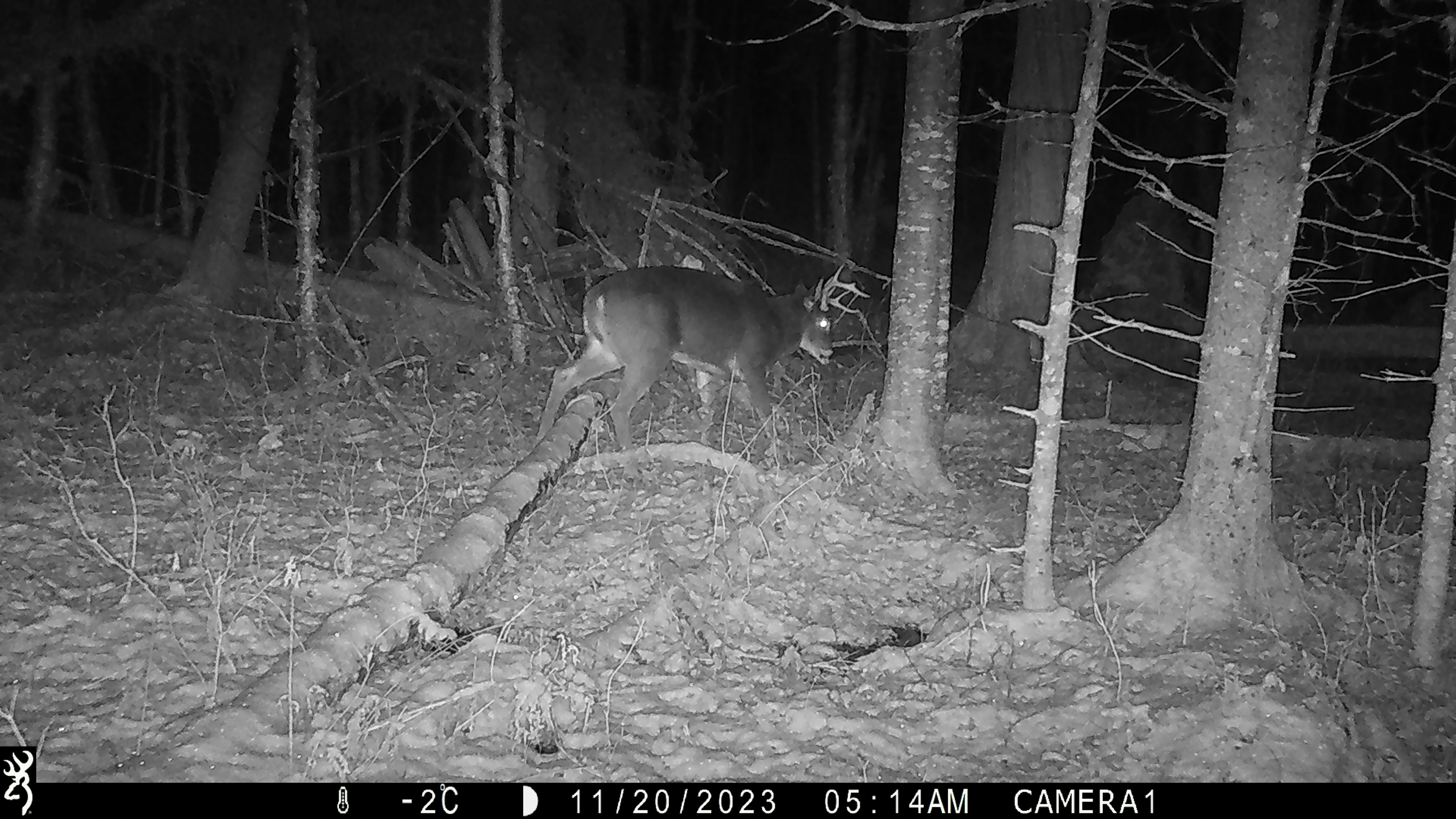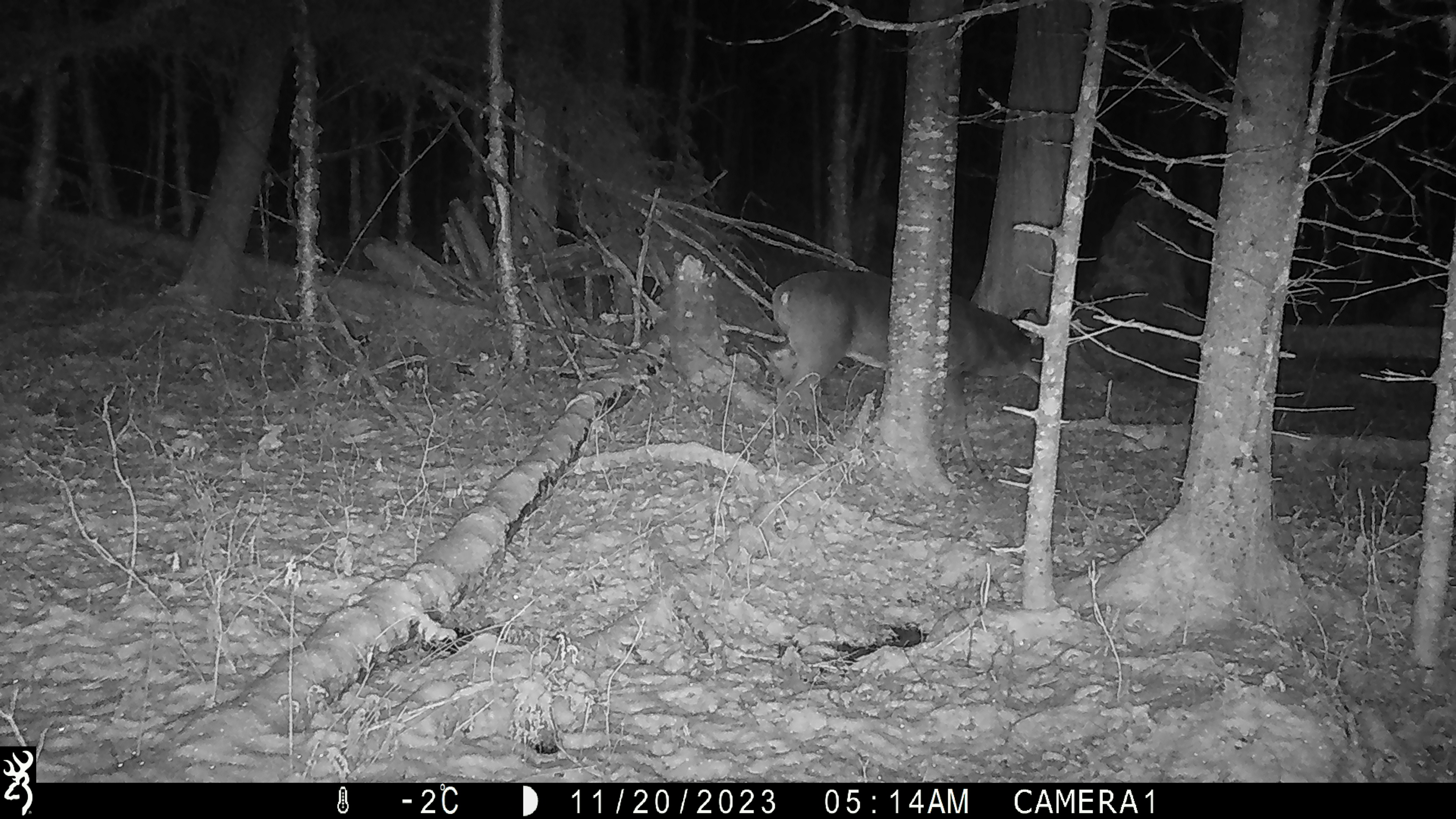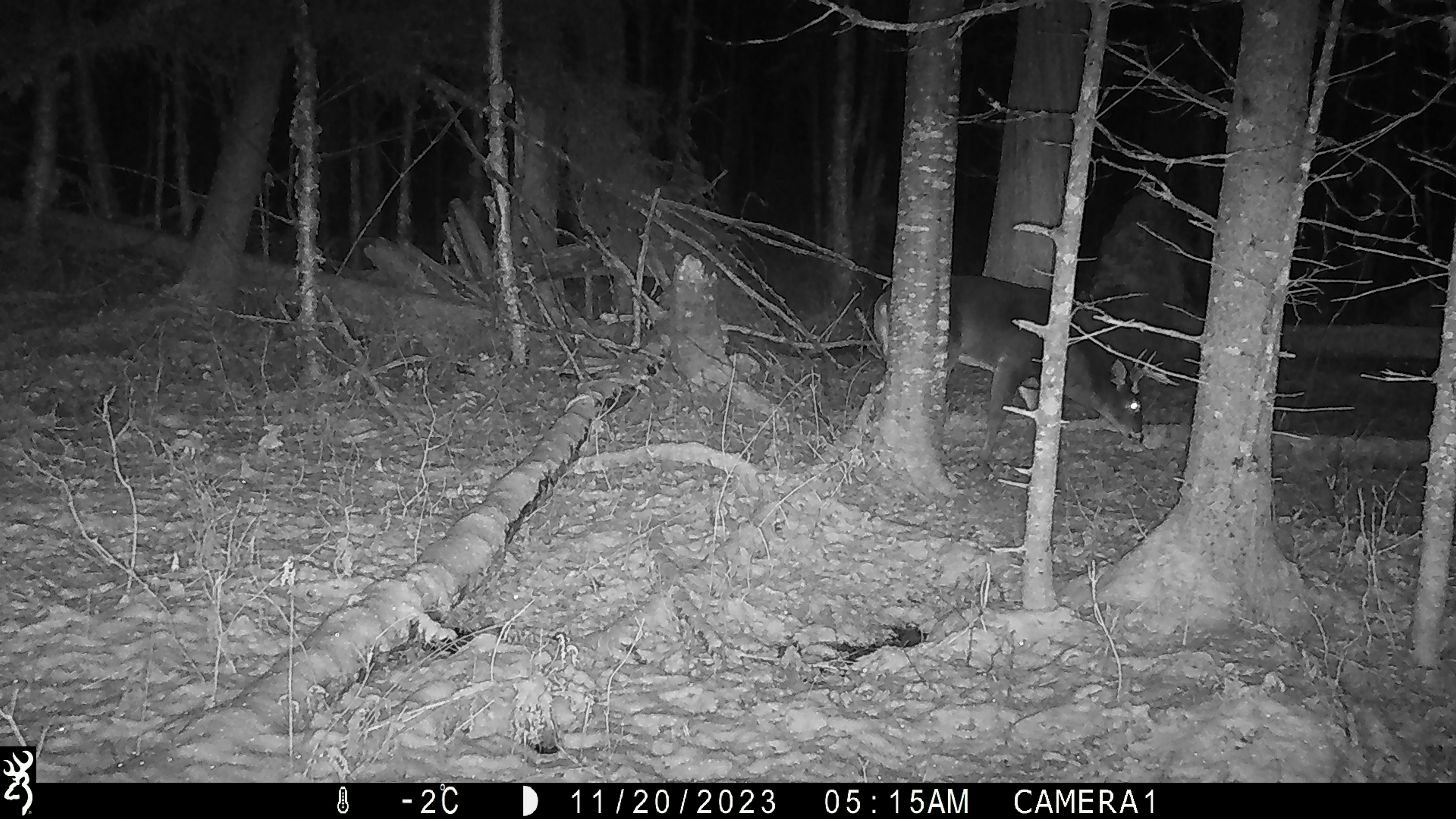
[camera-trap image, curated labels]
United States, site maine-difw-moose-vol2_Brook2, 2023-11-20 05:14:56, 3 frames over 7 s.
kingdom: Animalia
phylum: Chordata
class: Mammalia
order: Artiodactyla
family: Cervidae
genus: Odocoileus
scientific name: Odocoileus virginianus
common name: white-tailed deer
White-tailed deer (Odocoileus virginianus).